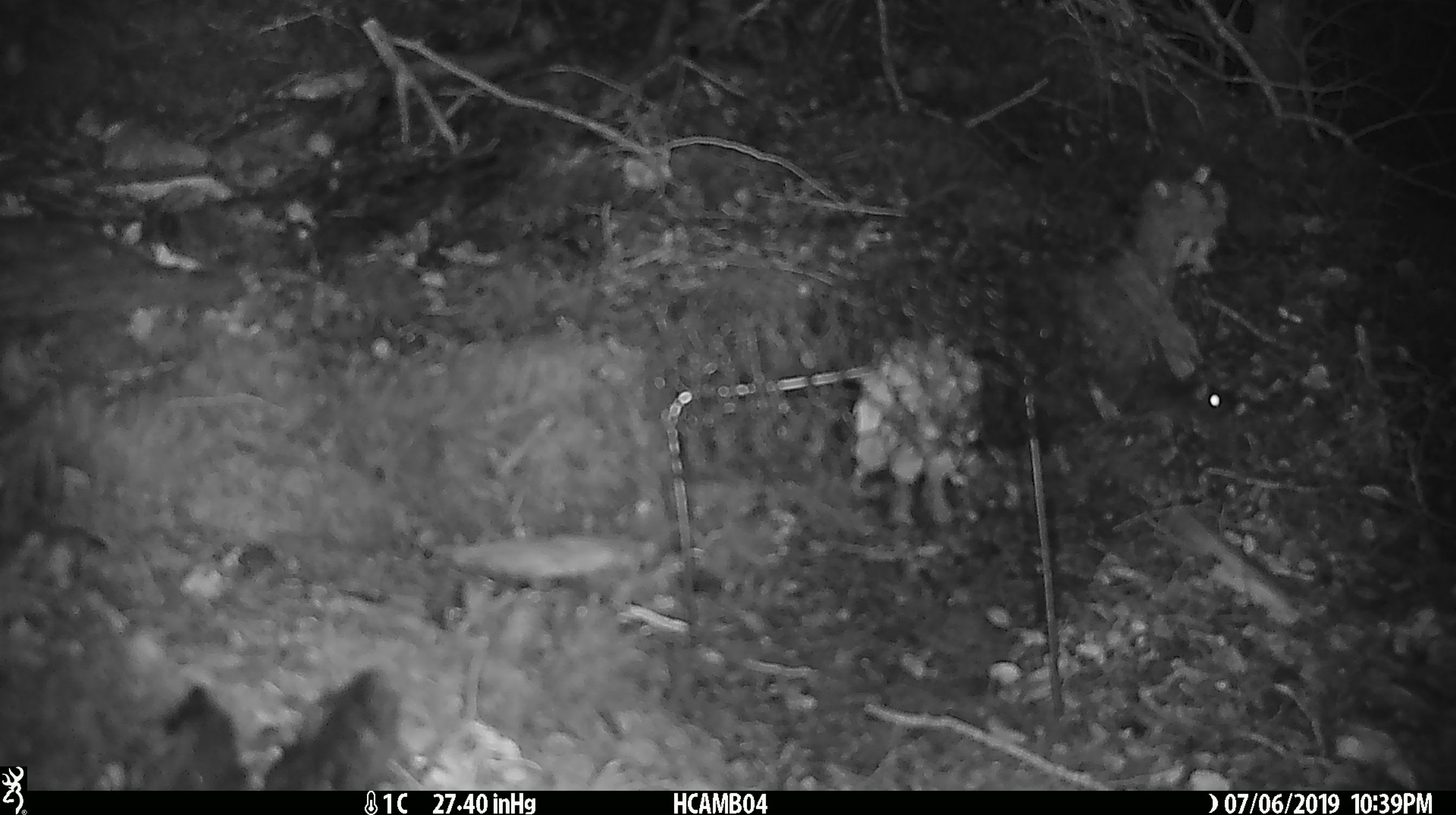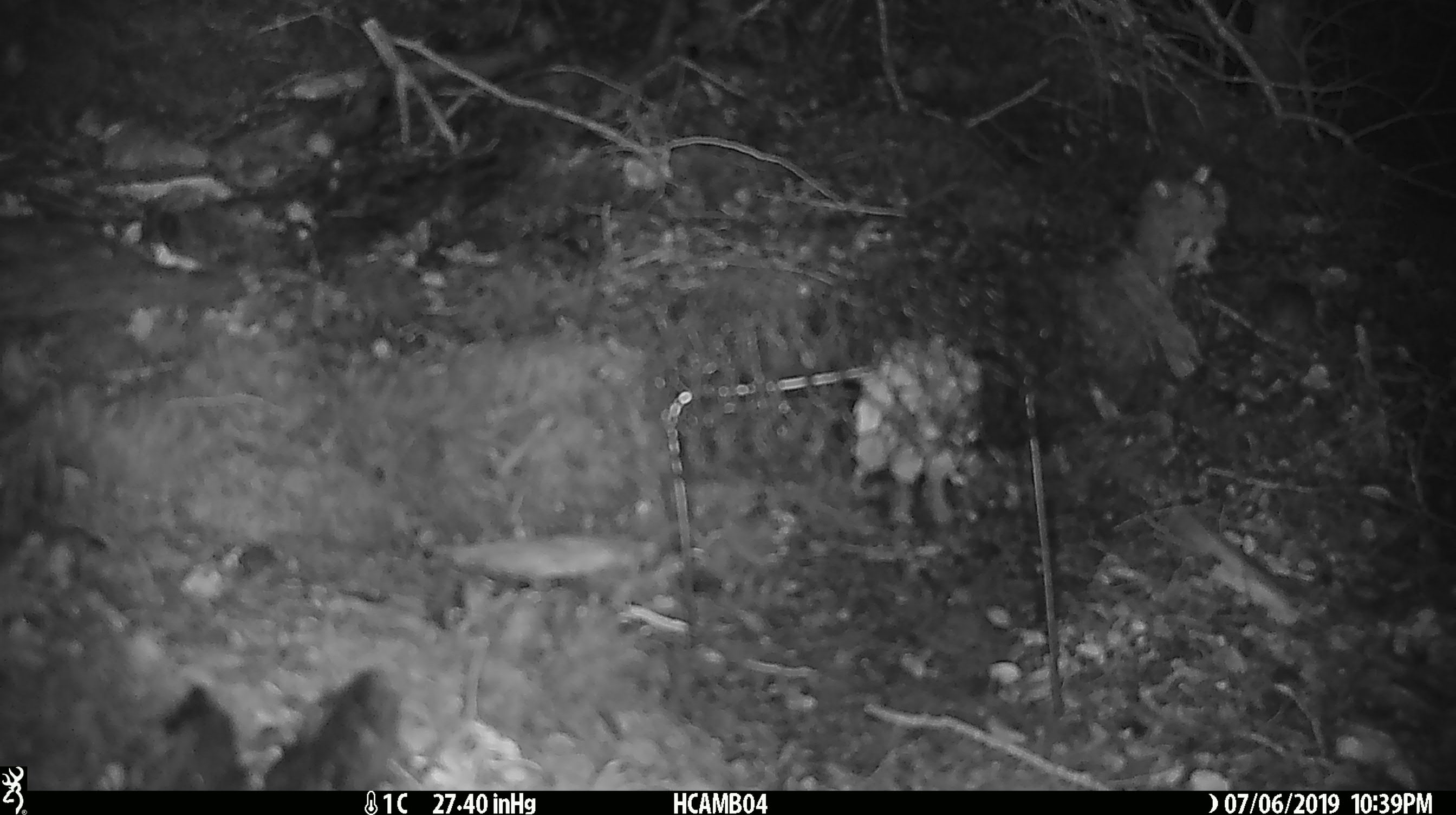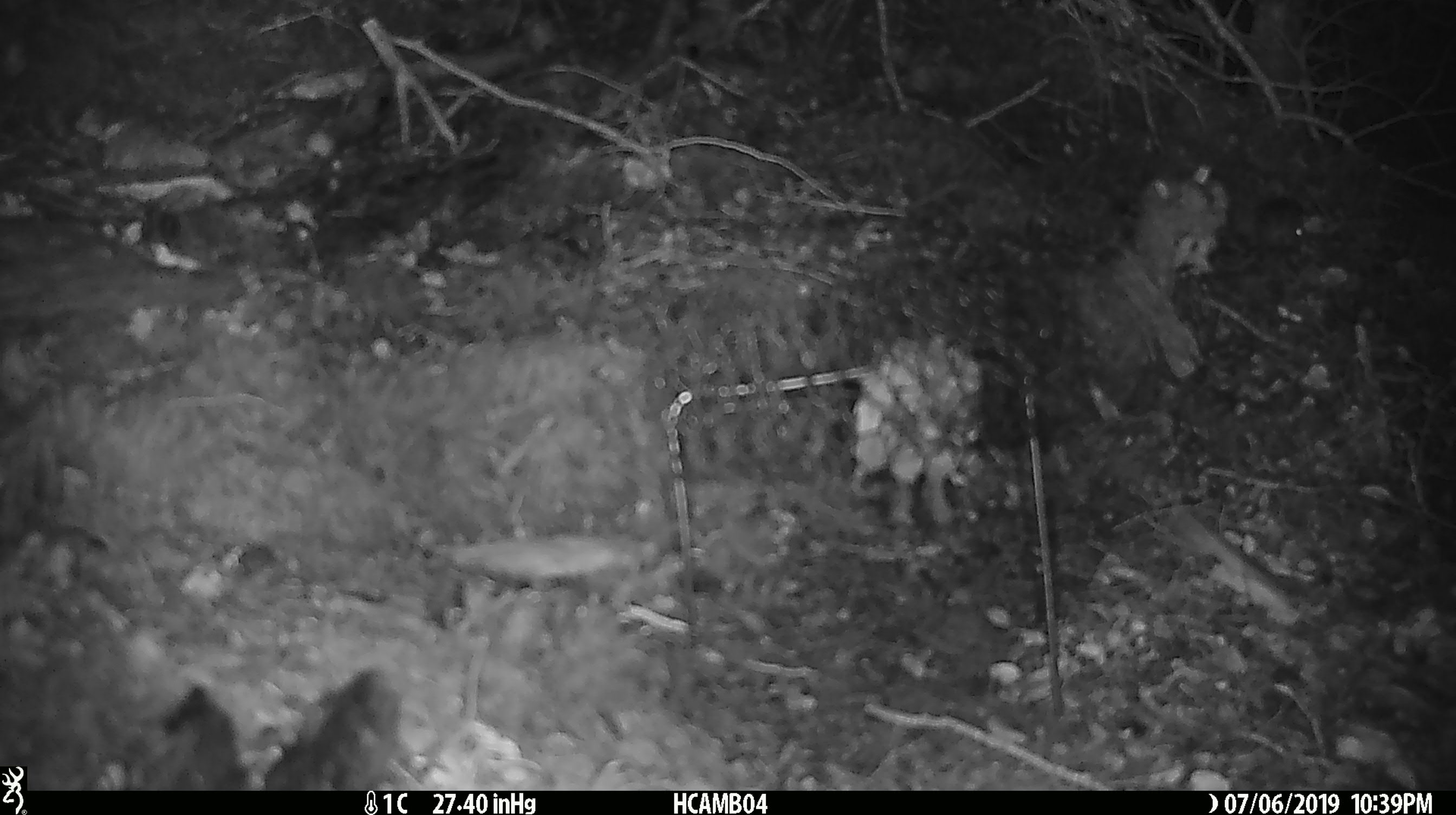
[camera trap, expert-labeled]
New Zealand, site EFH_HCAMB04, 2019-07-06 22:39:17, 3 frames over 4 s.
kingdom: Animalia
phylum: Chordata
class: Mammalia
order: Rodentia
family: Muridae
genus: Mus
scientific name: Mus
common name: mouse